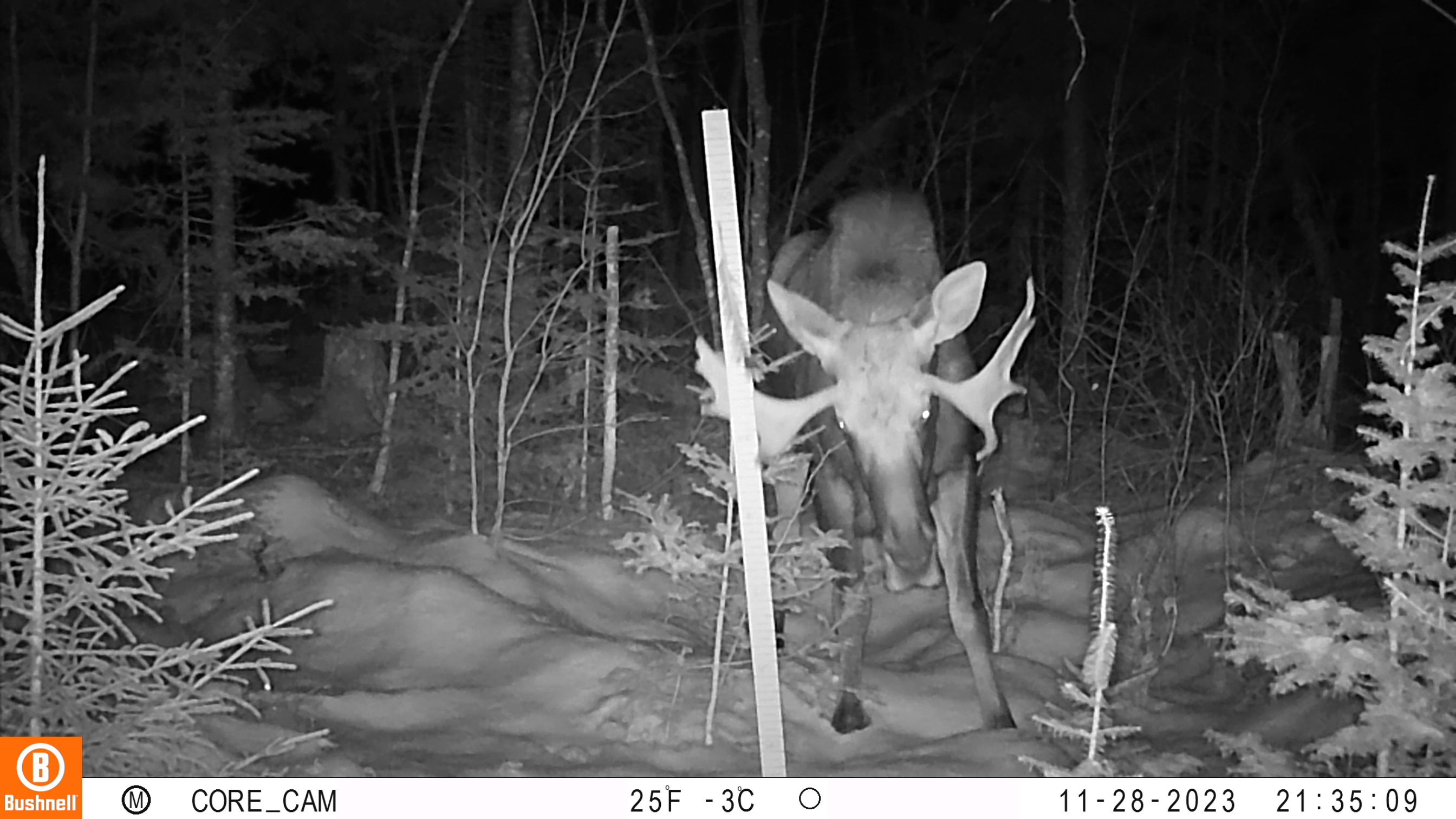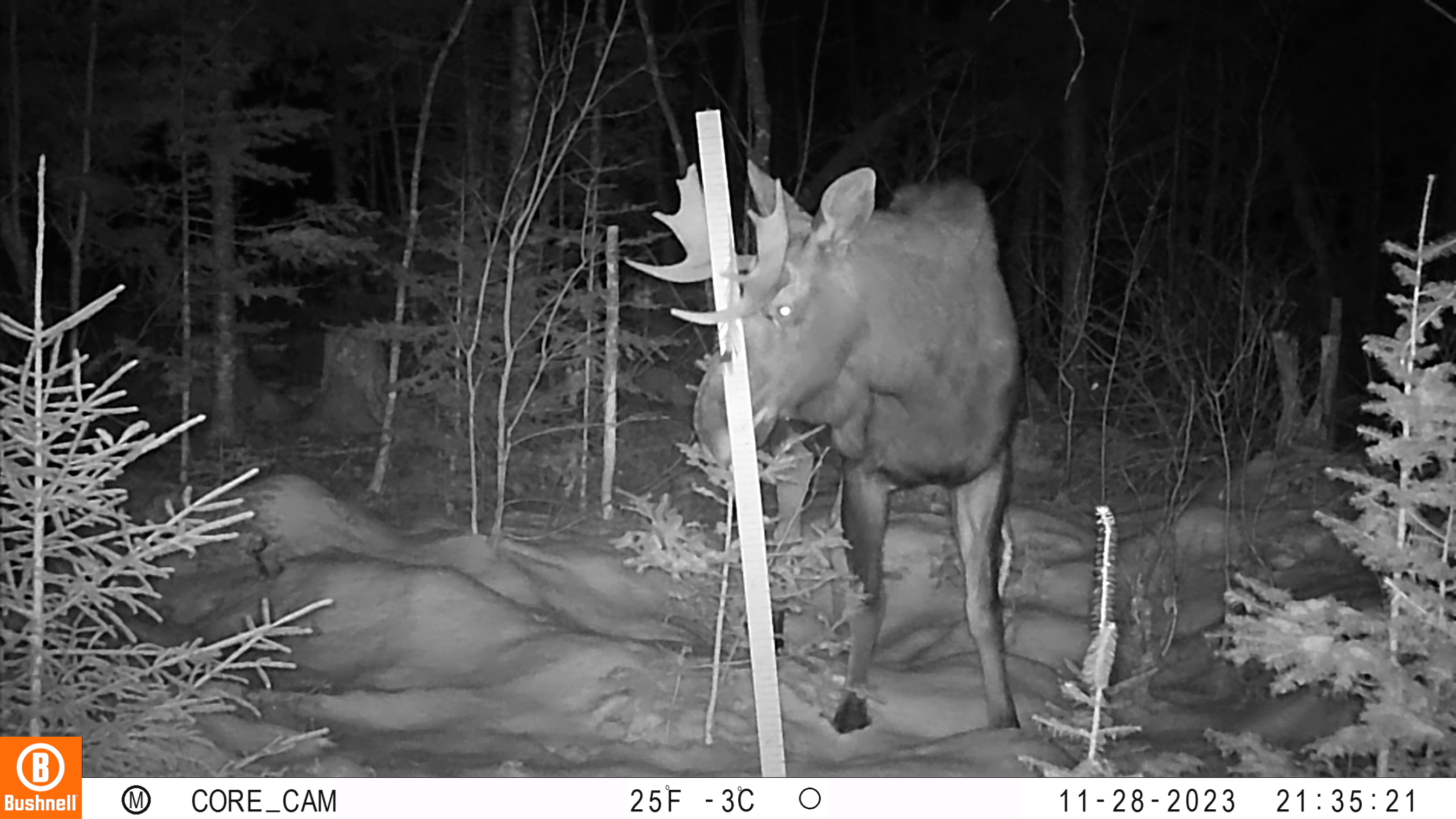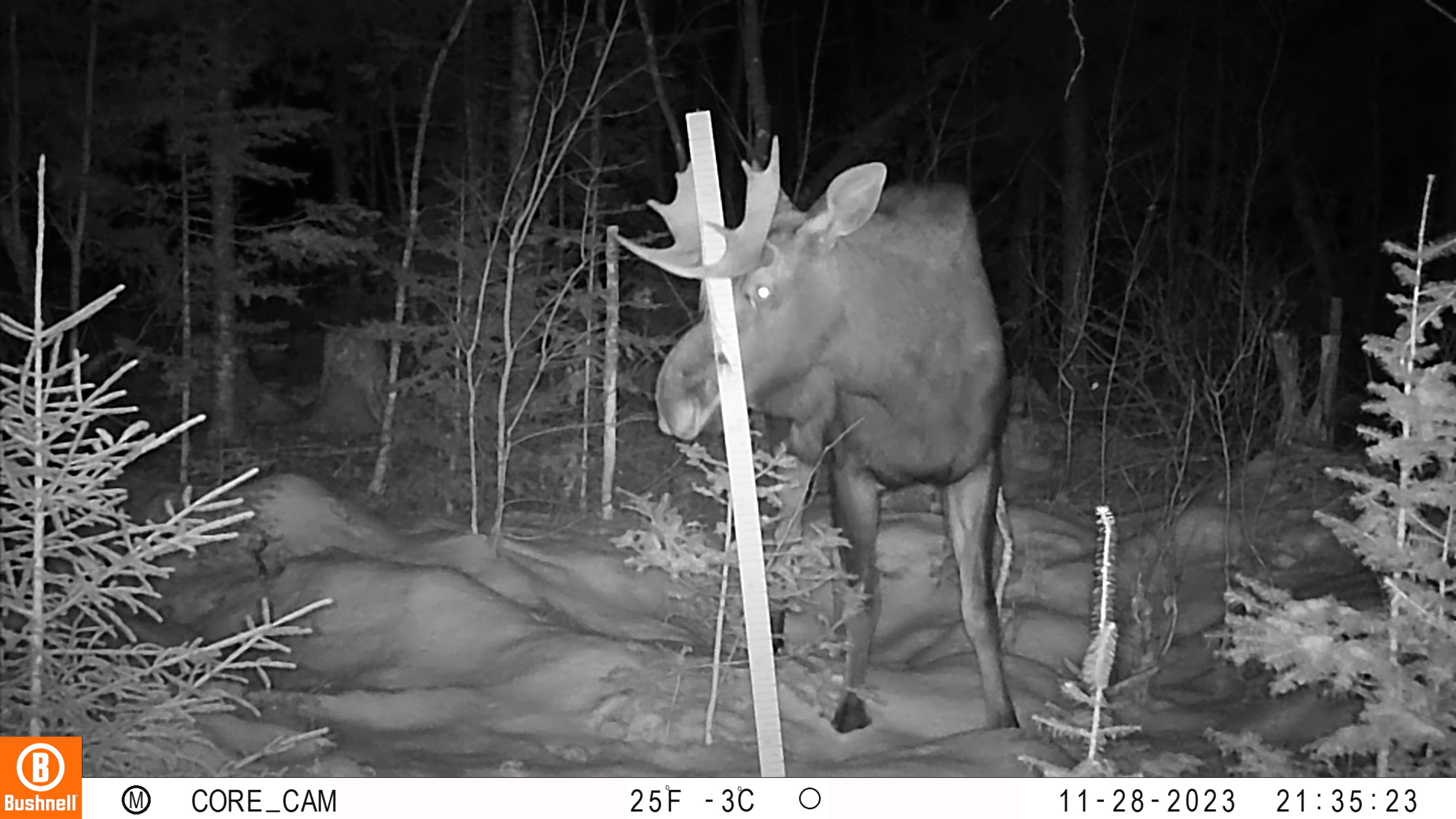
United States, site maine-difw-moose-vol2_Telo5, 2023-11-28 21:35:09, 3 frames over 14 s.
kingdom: Animalia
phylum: Chordata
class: Mammalia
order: Artiodactyla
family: Cervidae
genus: Alces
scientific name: Alces alces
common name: moose